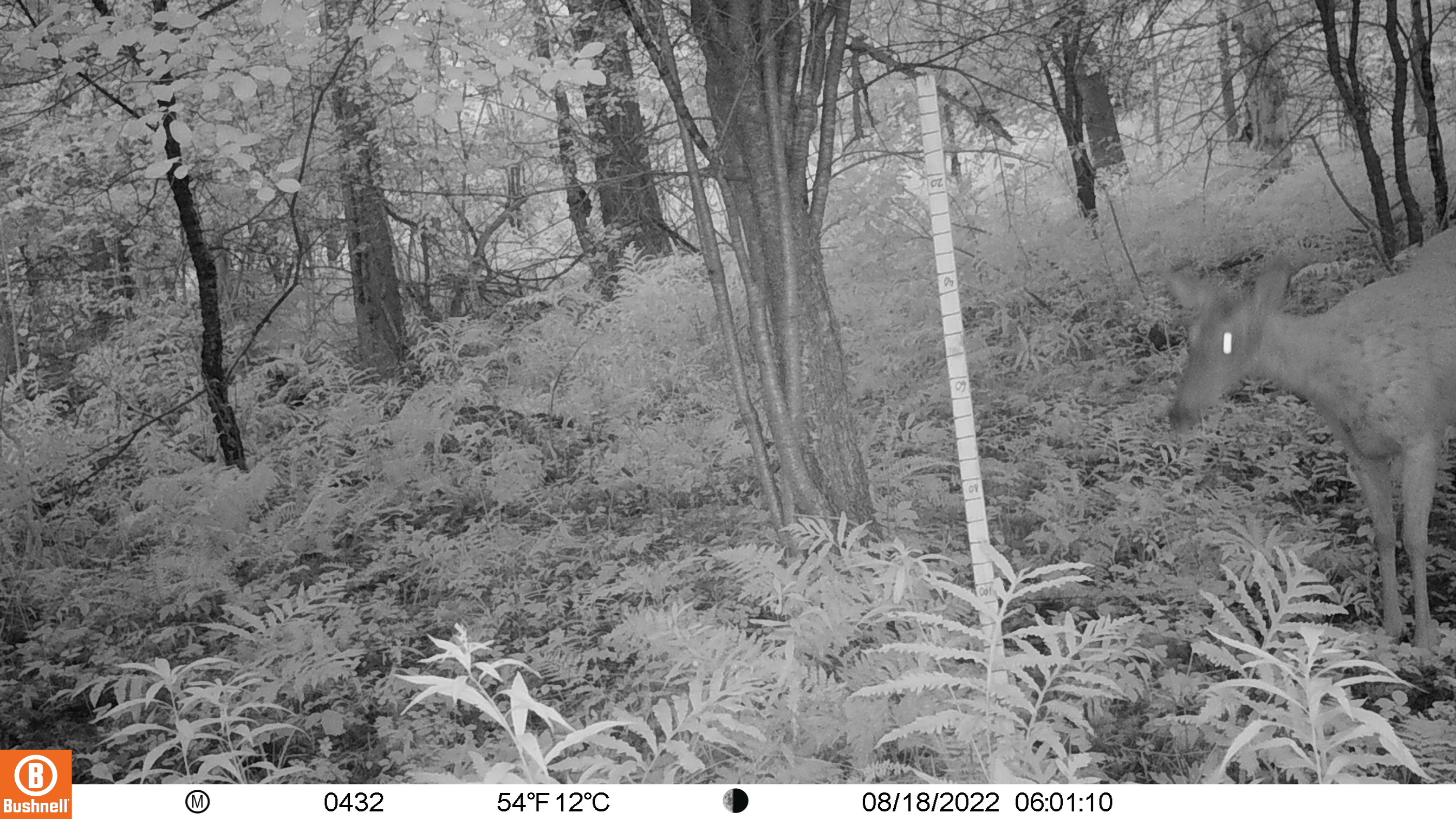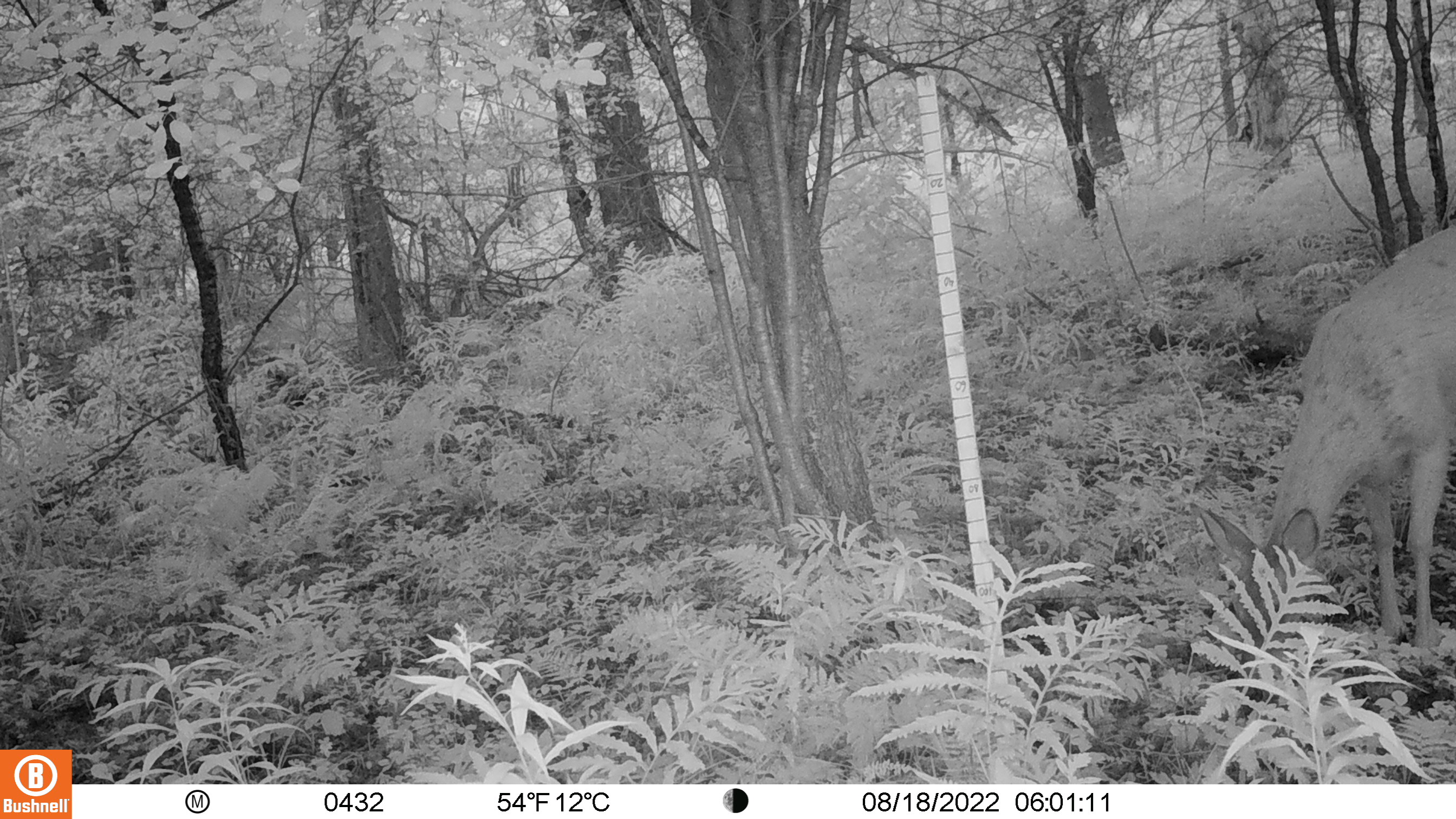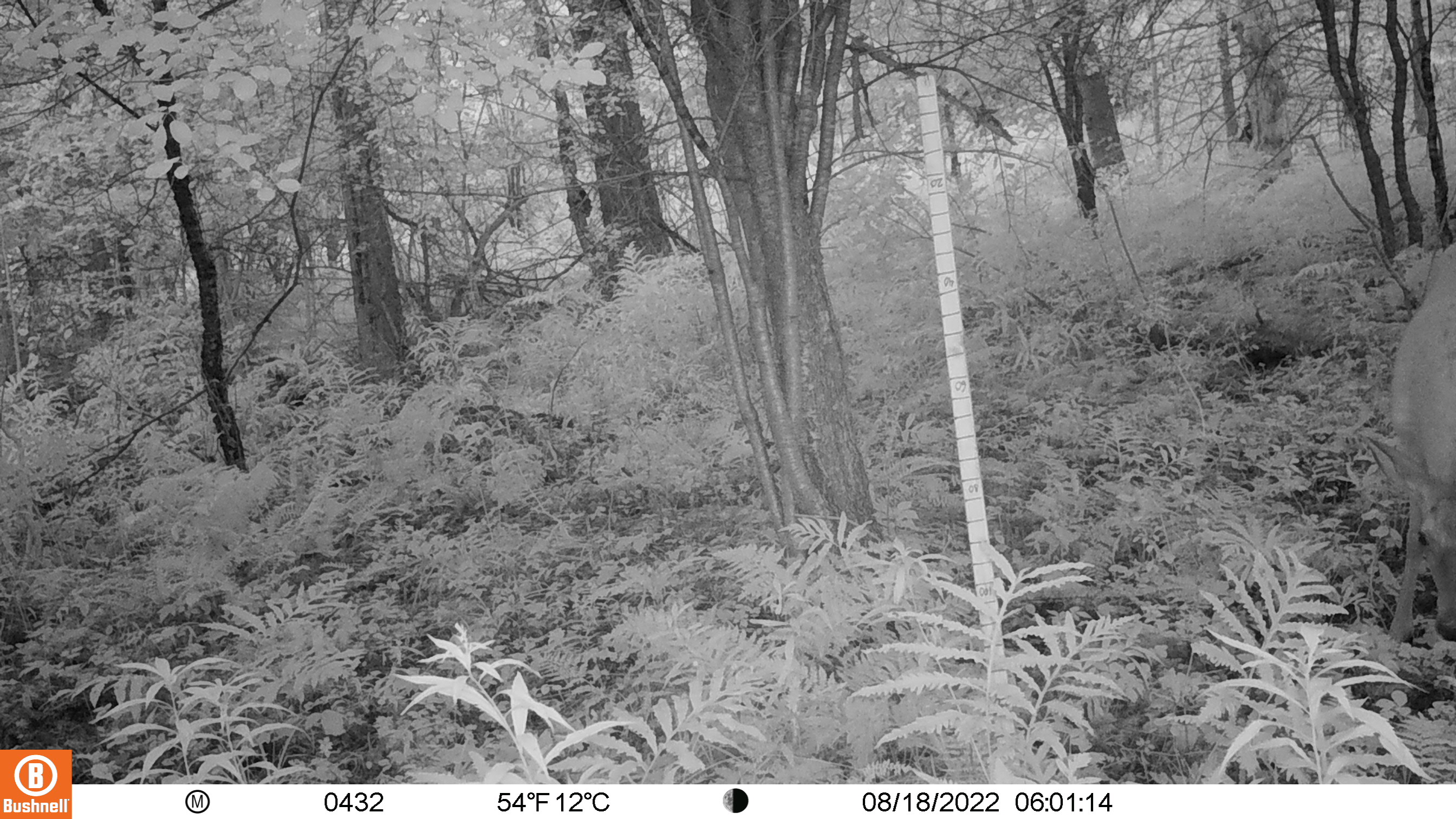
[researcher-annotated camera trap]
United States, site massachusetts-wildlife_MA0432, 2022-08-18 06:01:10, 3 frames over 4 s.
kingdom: Animalia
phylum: Chordata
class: Mammalia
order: Artiodactyla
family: Cervidae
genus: Odocoileus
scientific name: Odocoileus virginianus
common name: white-tailed deer